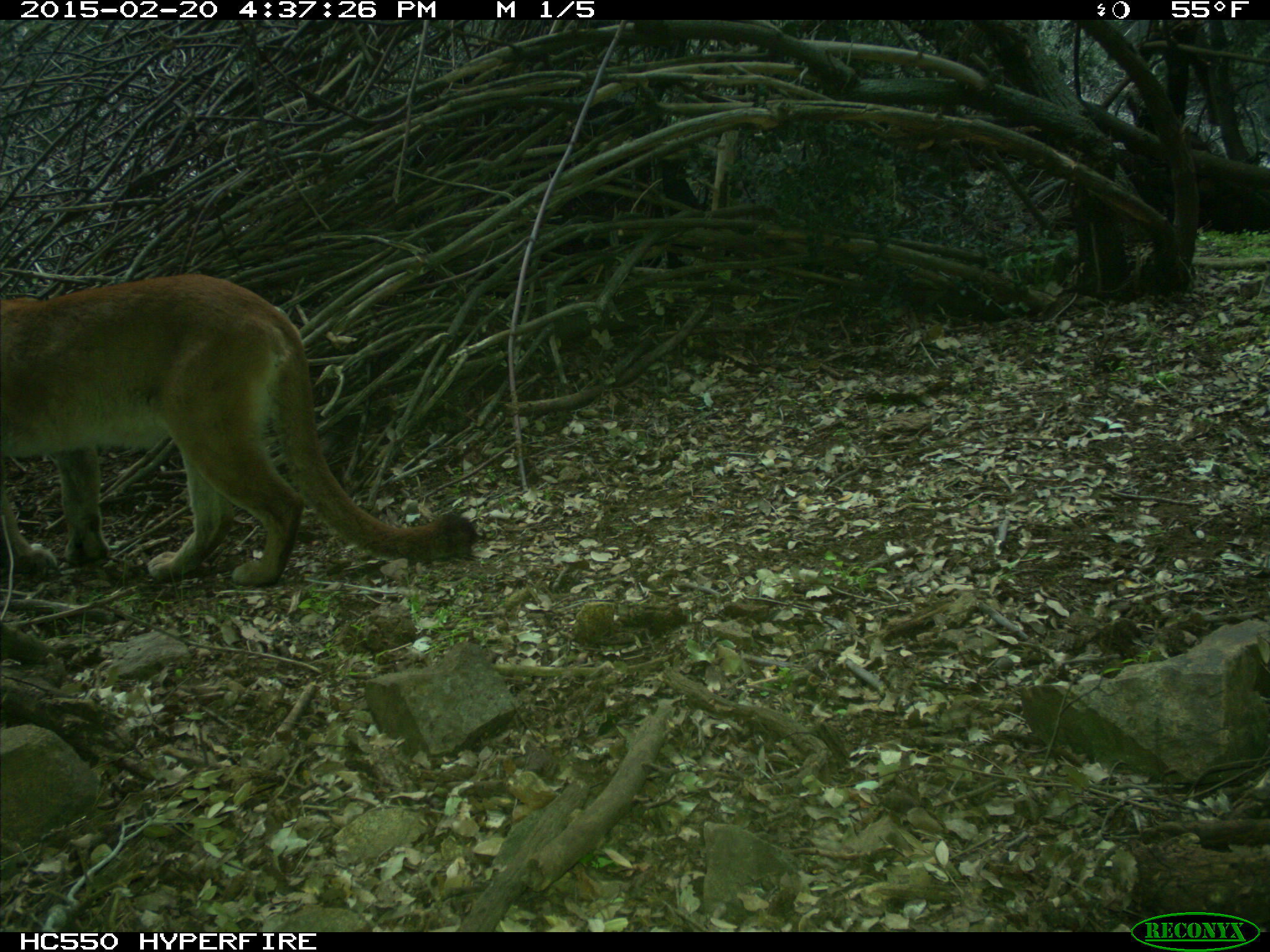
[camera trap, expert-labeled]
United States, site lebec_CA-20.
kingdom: Animalia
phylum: Chordata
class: Mammalia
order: Carnivora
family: Felidae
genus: Puma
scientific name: Puma concolor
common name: mountain lion